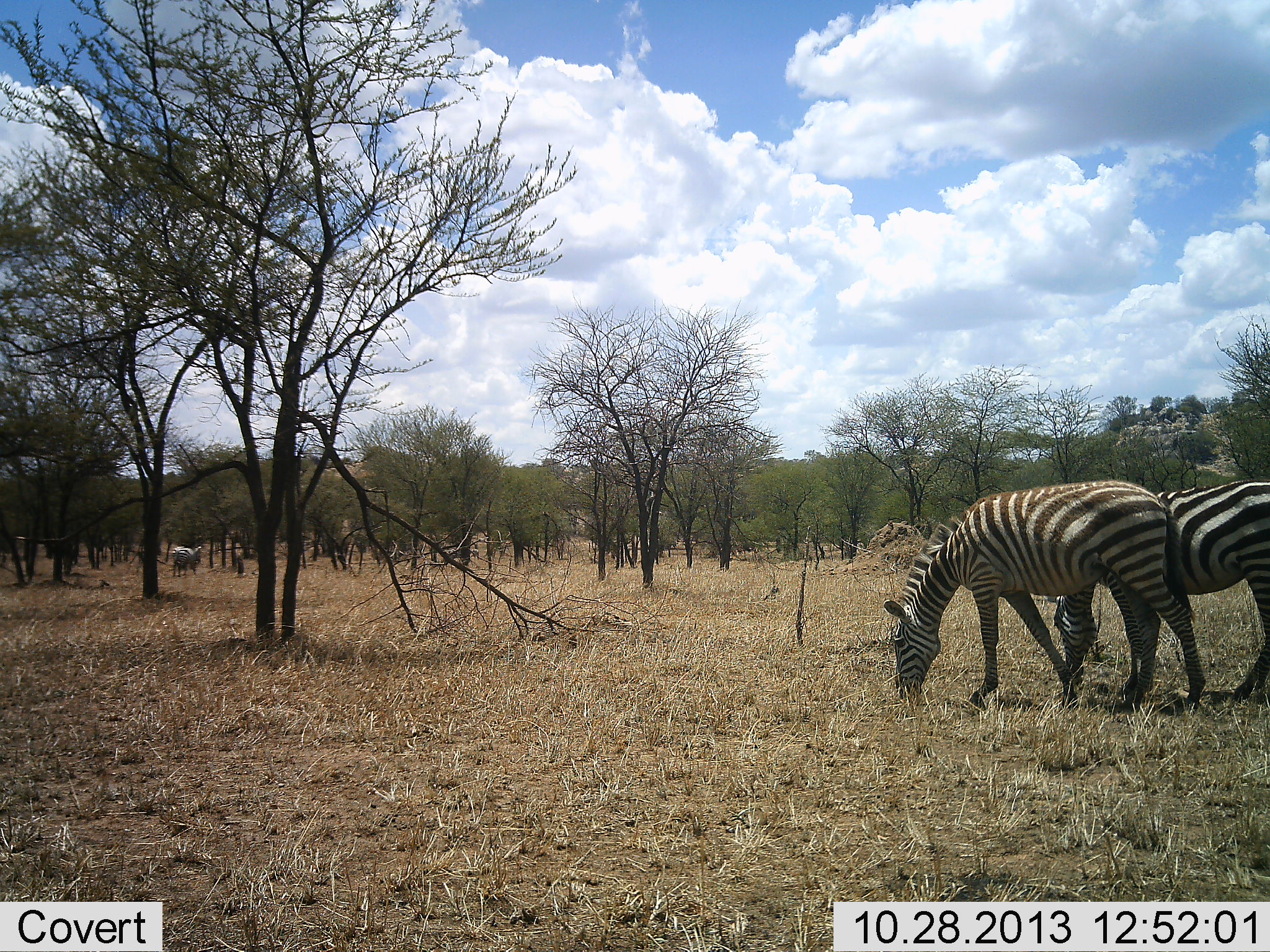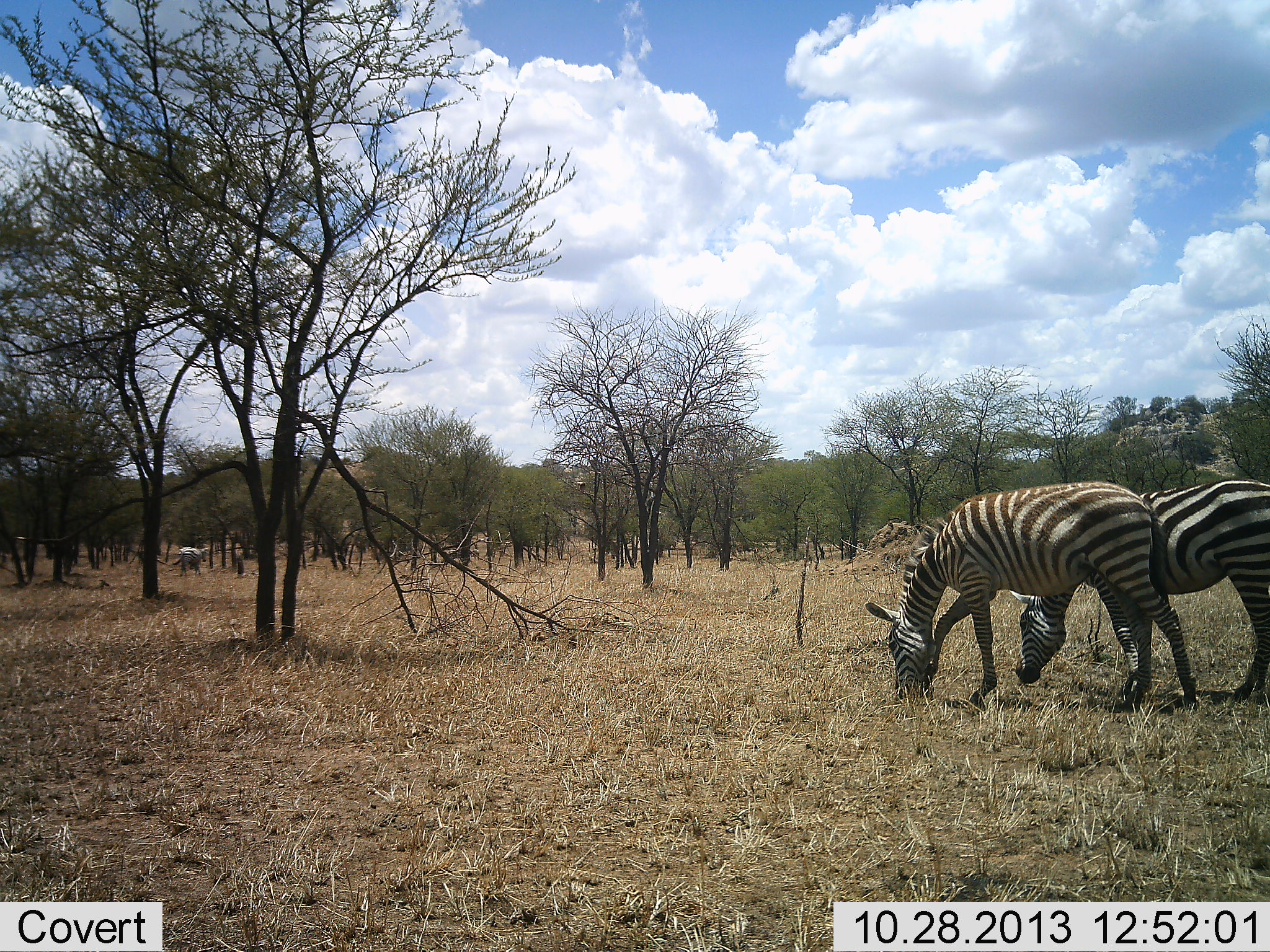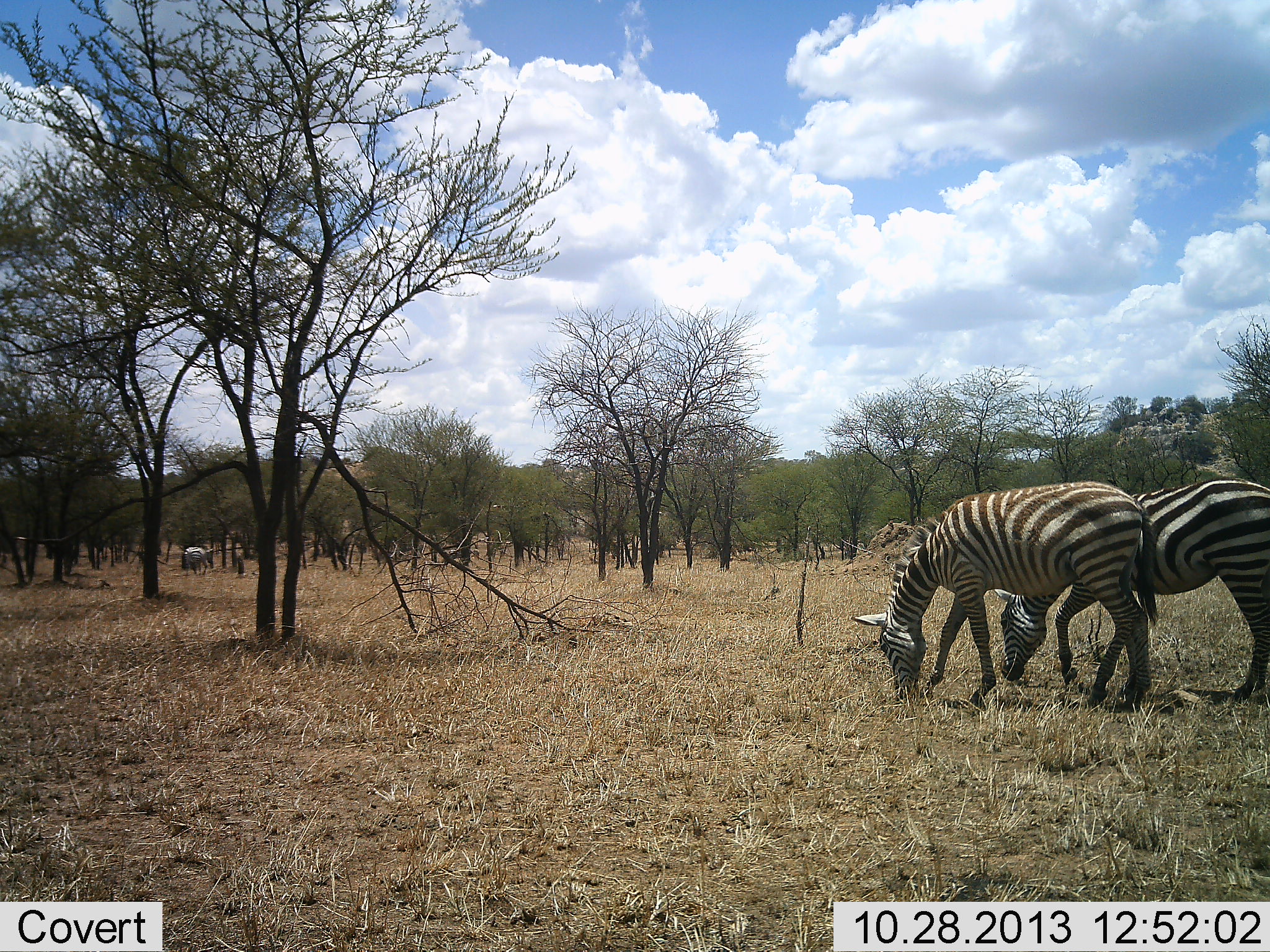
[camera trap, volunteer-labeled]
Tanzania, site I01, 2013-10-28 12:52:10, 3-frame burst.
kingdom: Animalia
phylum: Chordata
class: Mammalia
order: Perissodactyla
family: Equidae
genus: Equus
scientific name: Equus quagga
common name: plains zebra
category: zebra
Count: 3.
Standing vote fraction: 8%.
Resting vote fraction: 0%.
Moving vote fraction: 58%.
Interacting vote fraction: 0%.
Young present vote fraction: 0%.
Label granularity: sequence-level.